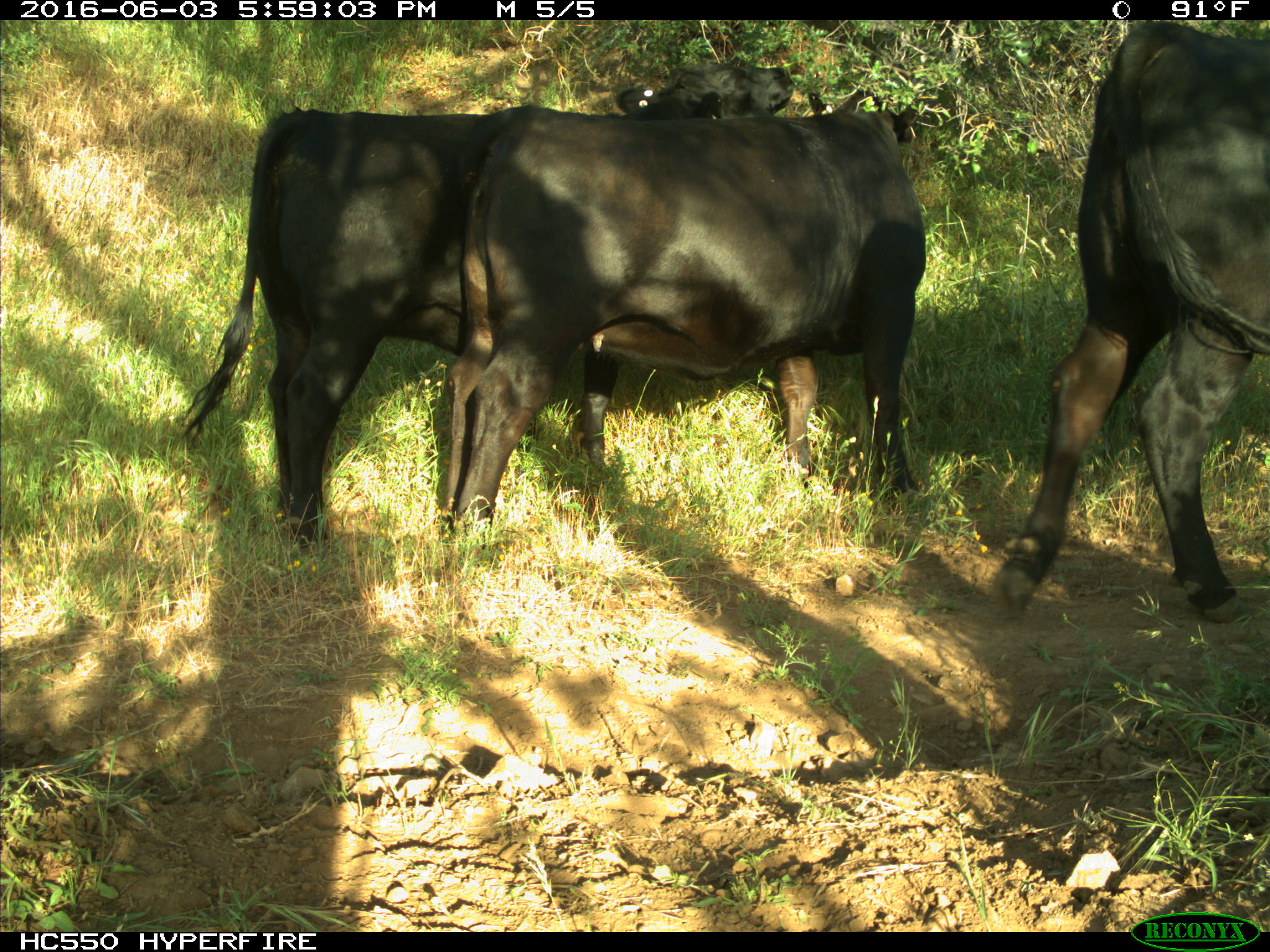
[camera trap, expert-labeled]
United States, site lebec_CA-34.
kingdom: Animalia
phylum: Chordata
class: Mammalia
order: Artiodactyla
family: Bovidae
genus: Bos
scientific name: Bos taurus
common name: domestic cow